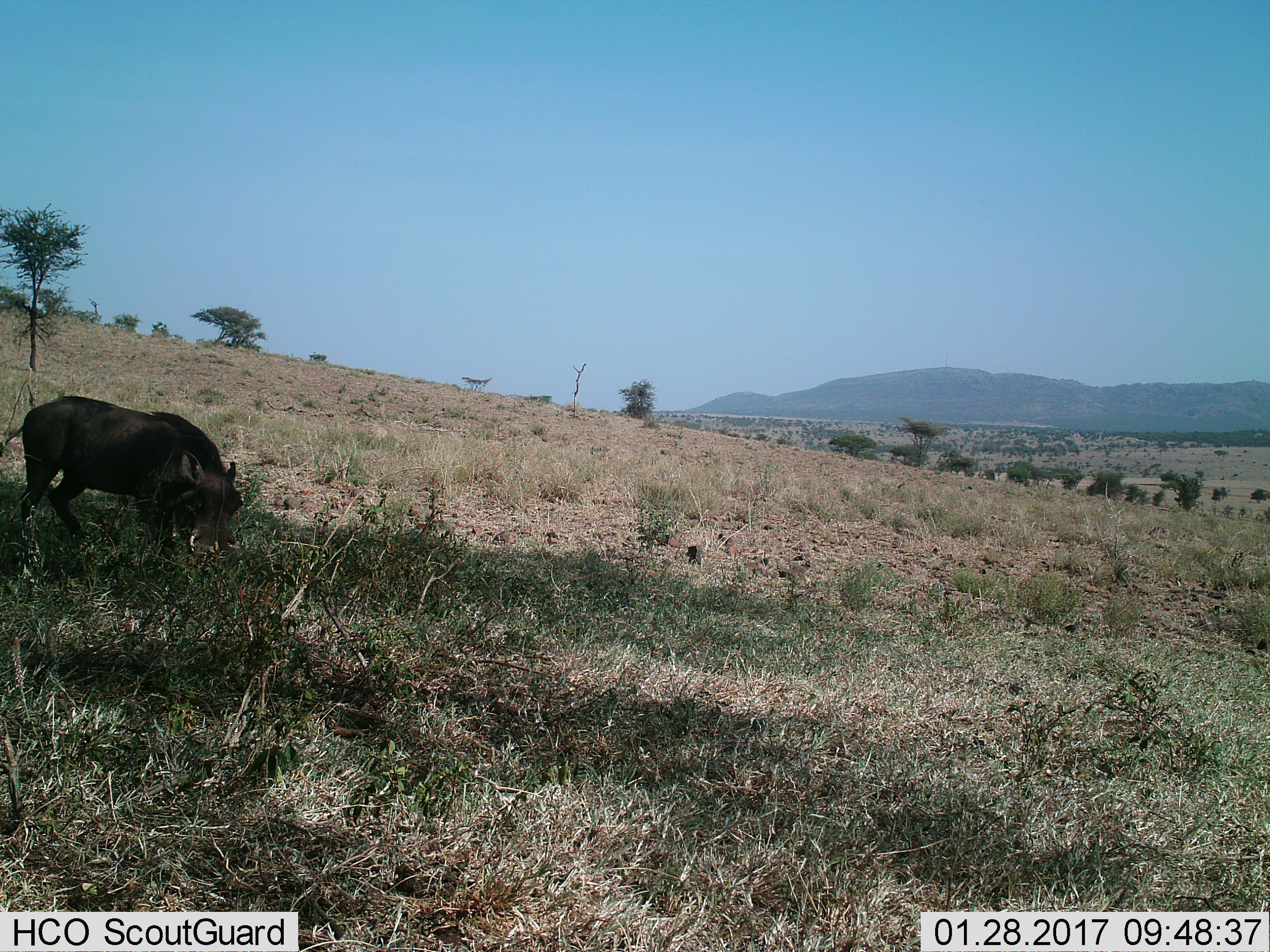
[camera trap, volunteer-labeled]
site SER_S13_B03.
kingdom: Animalia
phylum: Chordata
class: Mammalia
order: Artiodactyla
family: Suidae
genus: Phacochoerus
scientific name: Phacochoerus africanus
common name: warthog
Warthog (Phacochoerus africanus), count 1. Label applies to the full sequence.